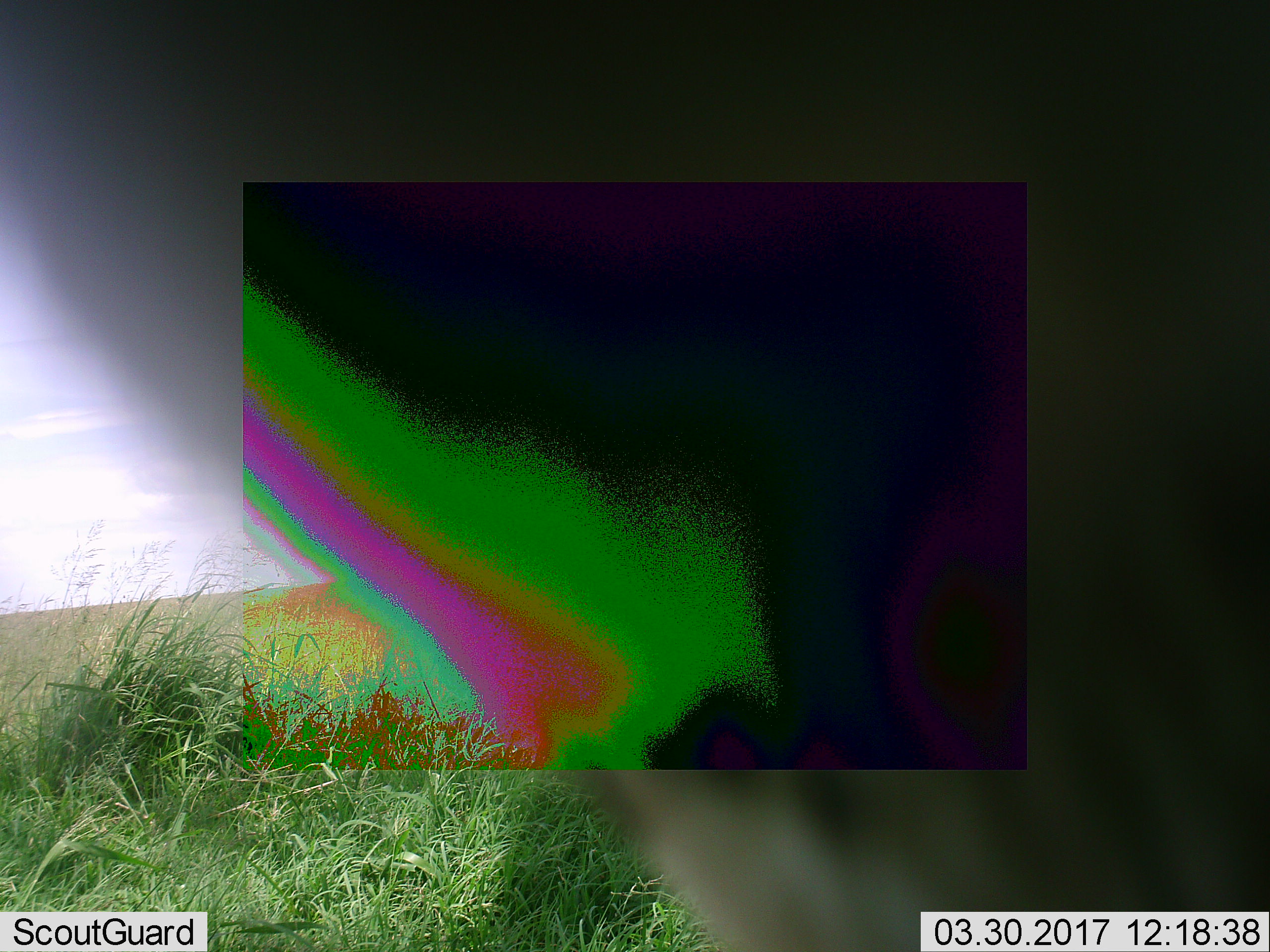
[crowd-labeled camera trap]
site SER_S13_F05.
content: unidentified animal